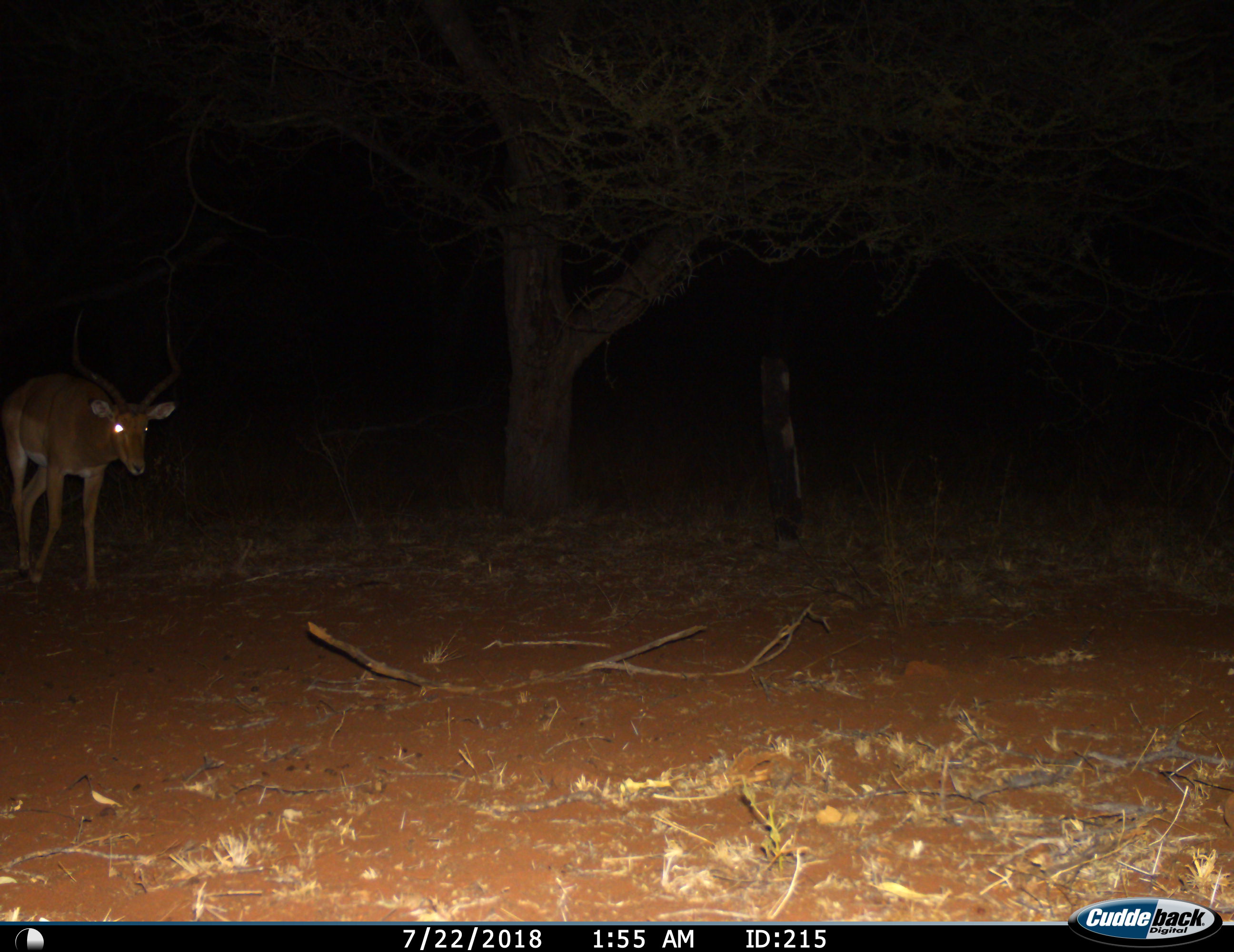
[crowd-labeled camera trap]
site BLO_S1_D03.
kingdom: Animalia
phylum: Chordata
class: Mammalia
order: Artiodactyla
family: Bovidae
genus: Aepyceros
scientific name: Aepyceros melampus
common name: impala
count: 1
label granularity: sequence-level